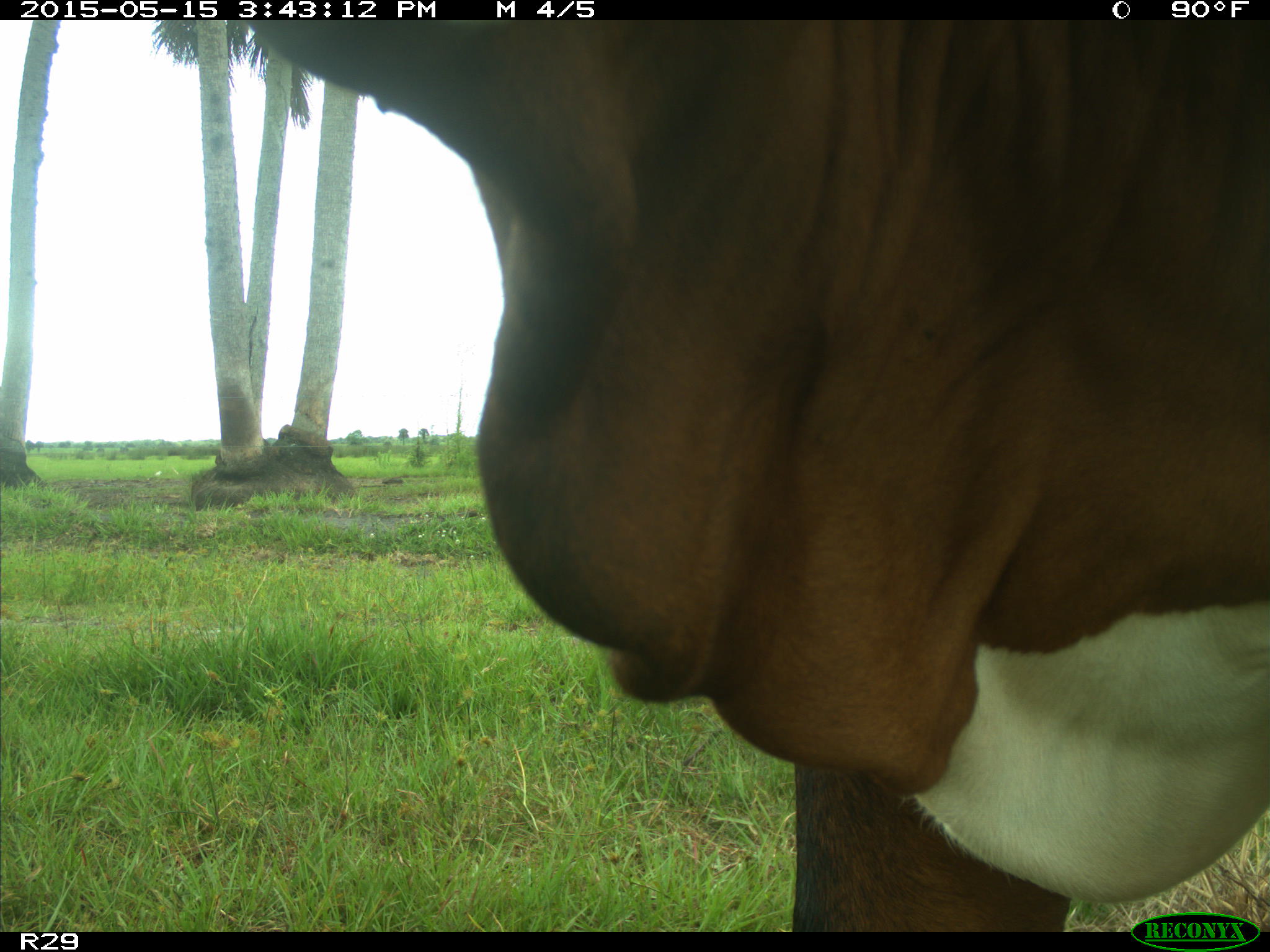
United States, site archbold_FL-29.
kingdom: Animalia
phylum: Chordata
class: Mammalia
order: Artiodactyla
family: Bovidae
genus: Bos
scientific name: Bos taurus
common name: domestic cow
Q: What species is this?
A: Bos taurus (domestic cow).